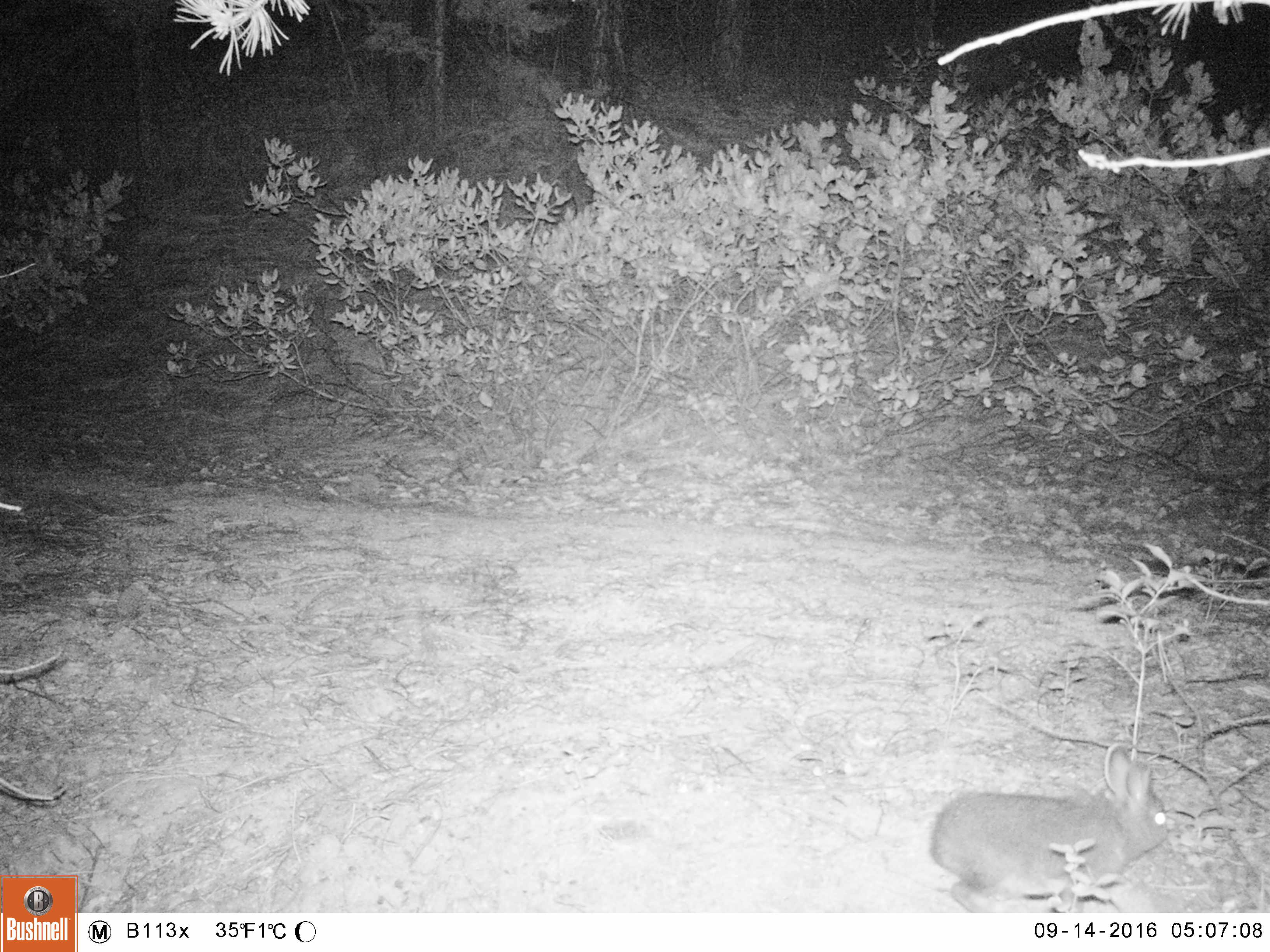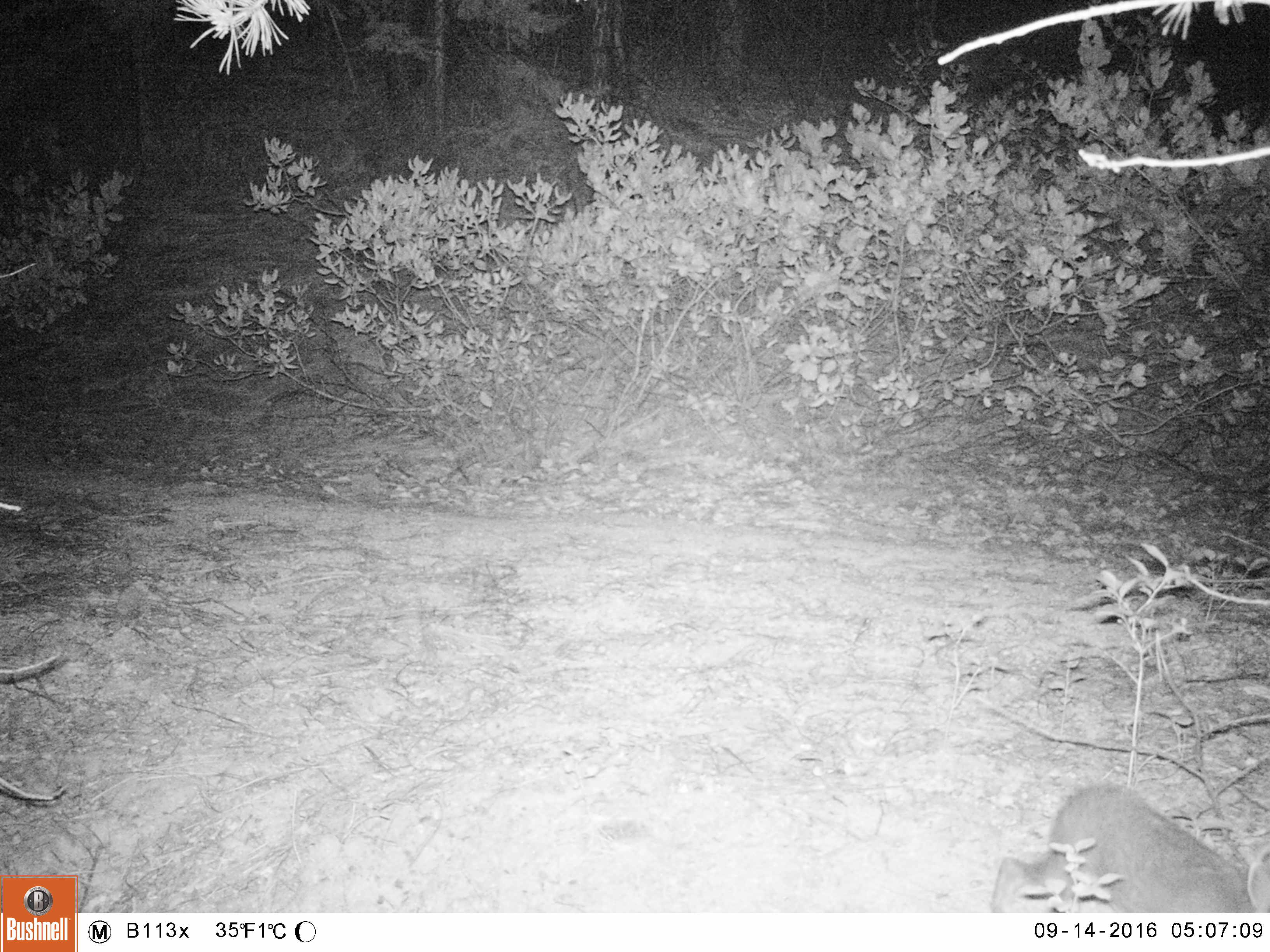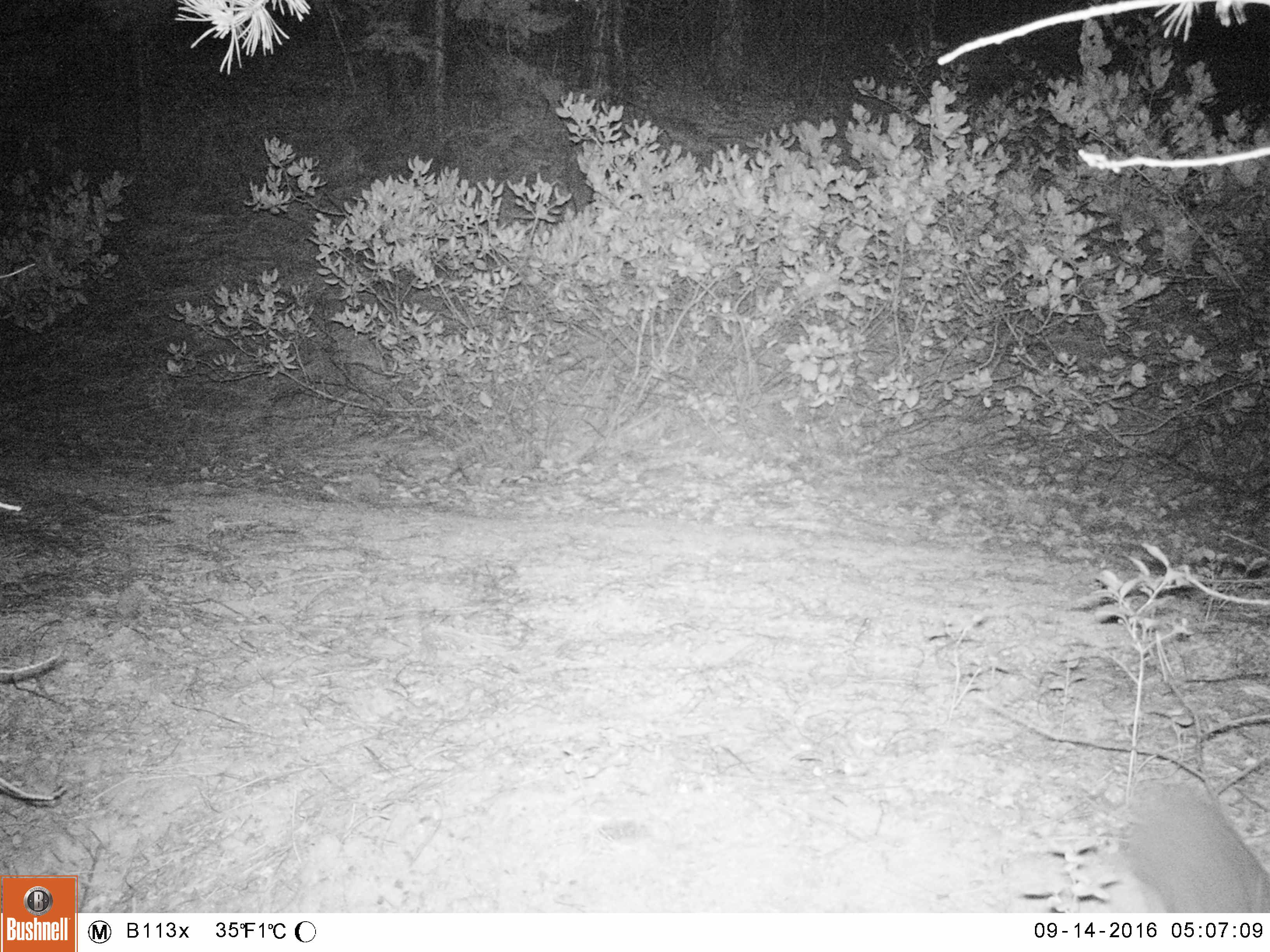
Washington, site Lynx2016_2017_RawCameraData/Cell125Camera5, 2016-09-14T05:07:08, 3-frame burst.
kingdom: Animalia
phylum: Chordata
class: Mammalia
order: Lagomorpha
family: Leporidae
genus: Lepus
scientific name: Lepus americanus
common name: snowshoe hare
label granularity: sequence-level